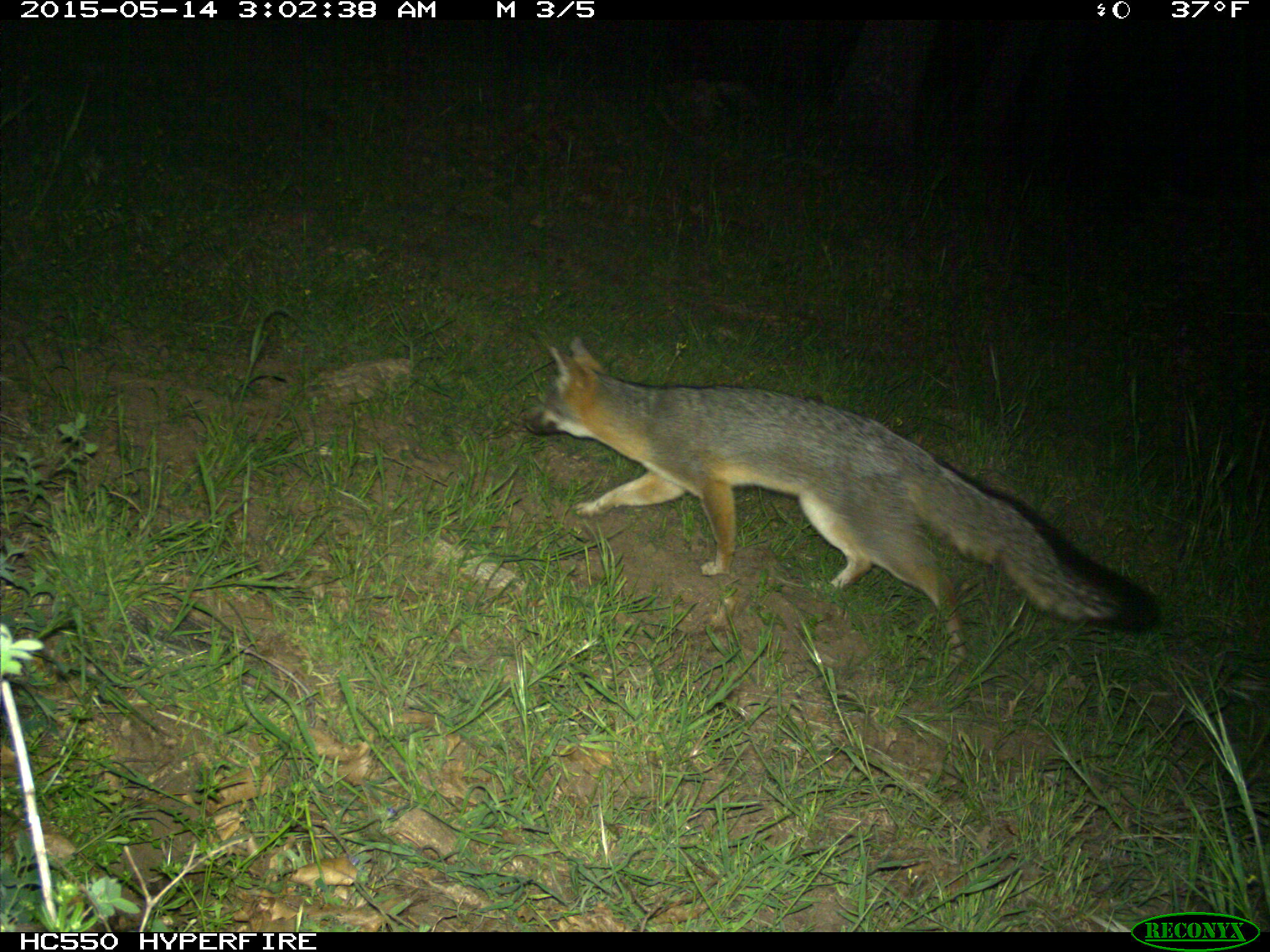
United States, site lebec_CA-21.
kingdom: Animalia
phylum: Chordata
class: Mammalia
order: Carnivora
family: Canidae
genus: Urocyon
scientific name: Urocyon cinereoargenteus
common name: gray fox